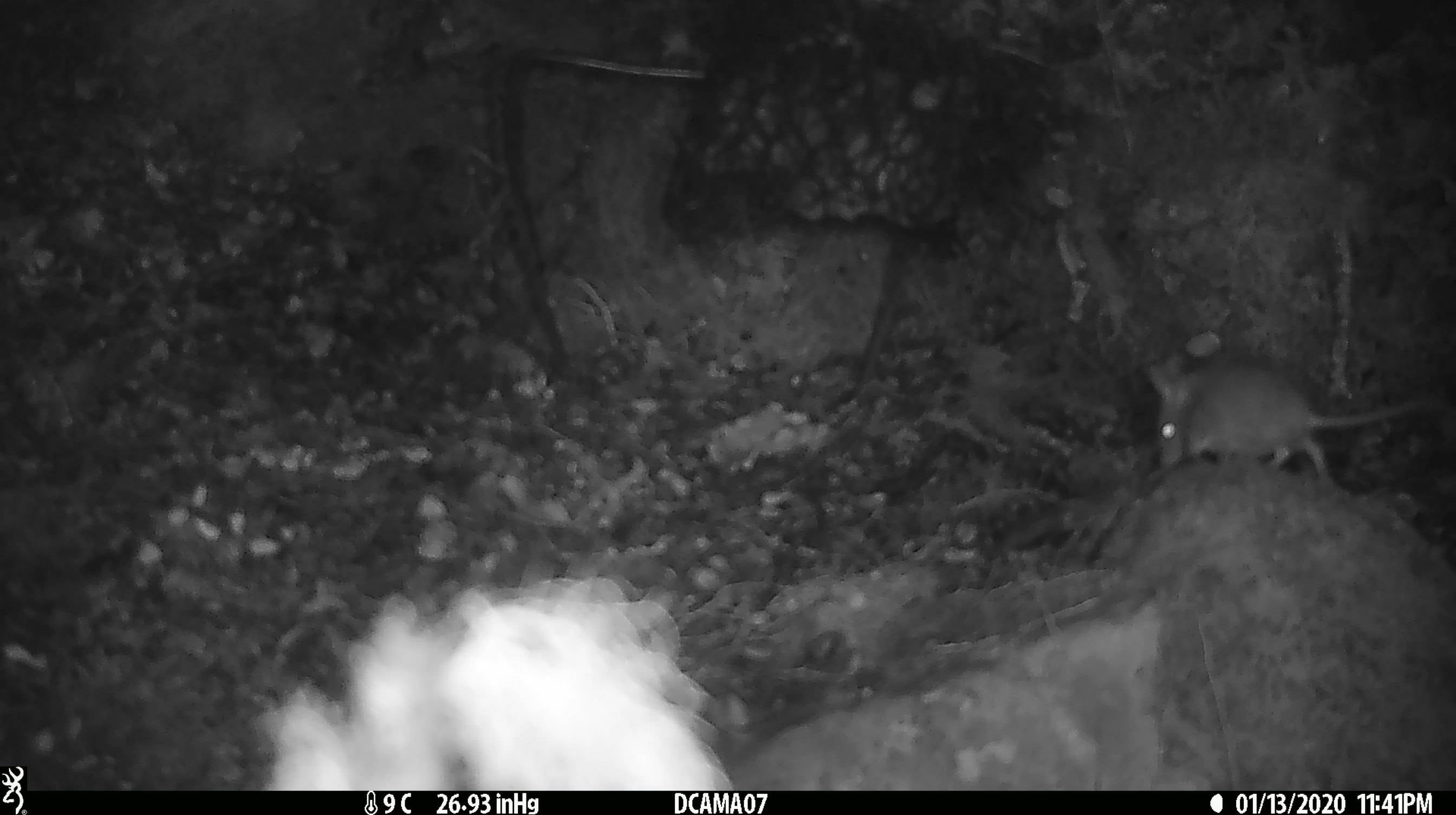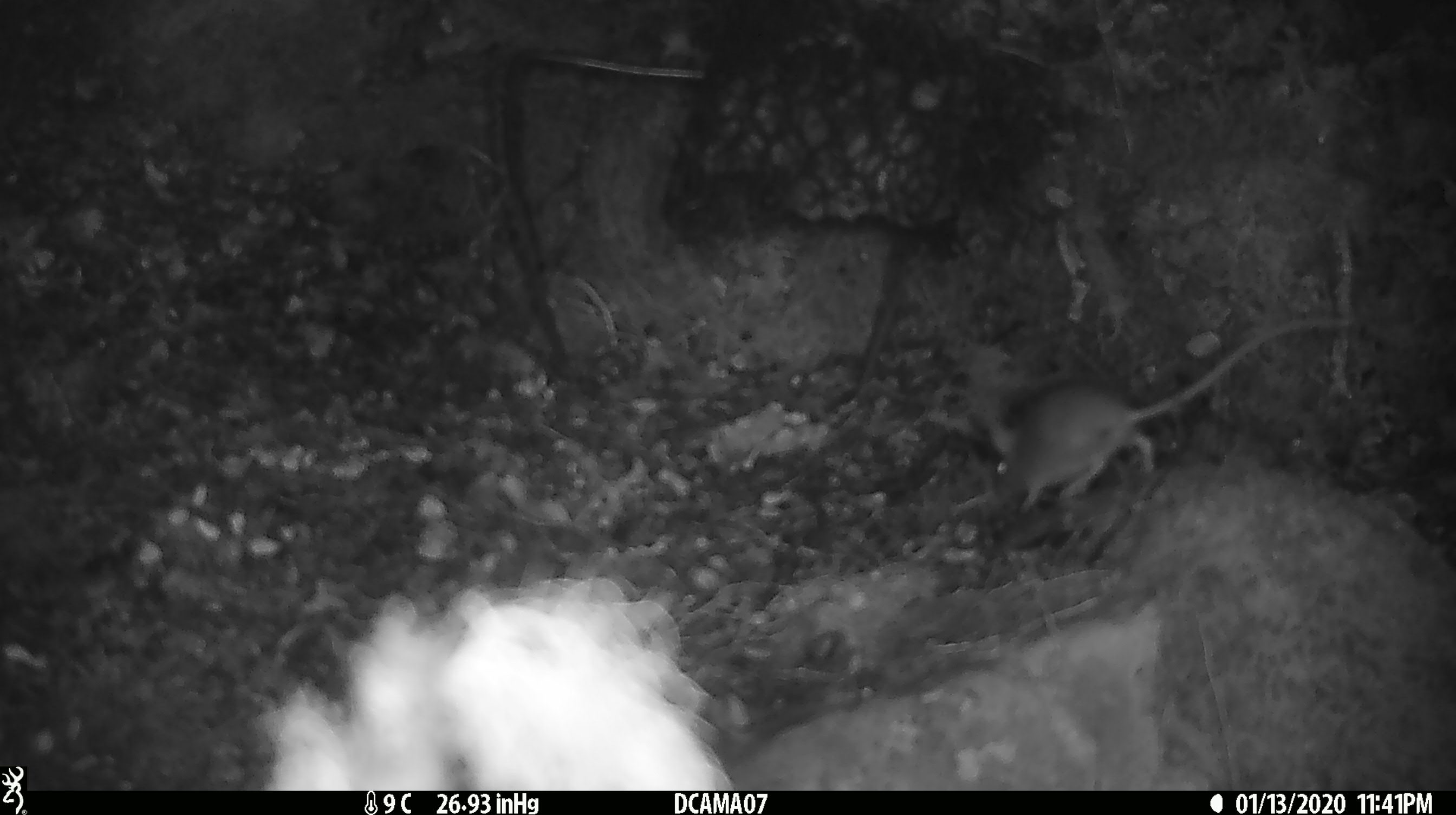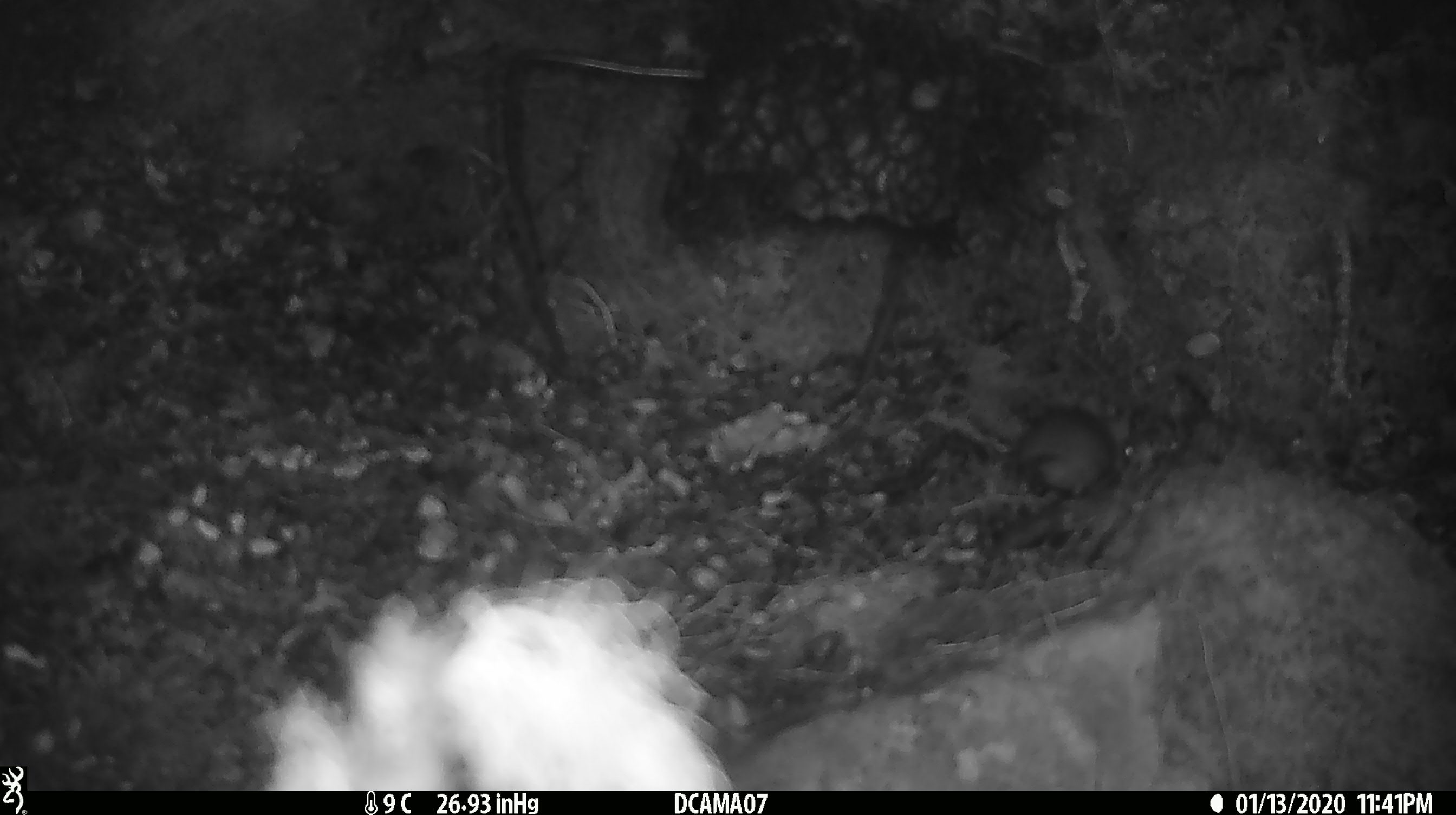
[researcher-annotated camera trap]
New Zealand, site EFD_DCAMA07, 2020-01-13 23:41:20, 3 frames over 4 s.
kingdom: Animalia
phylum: Chordata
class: Mammalia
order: Rodentia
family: Muridae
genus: Mus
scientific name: Mus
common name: mouse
Mouse (Mus).